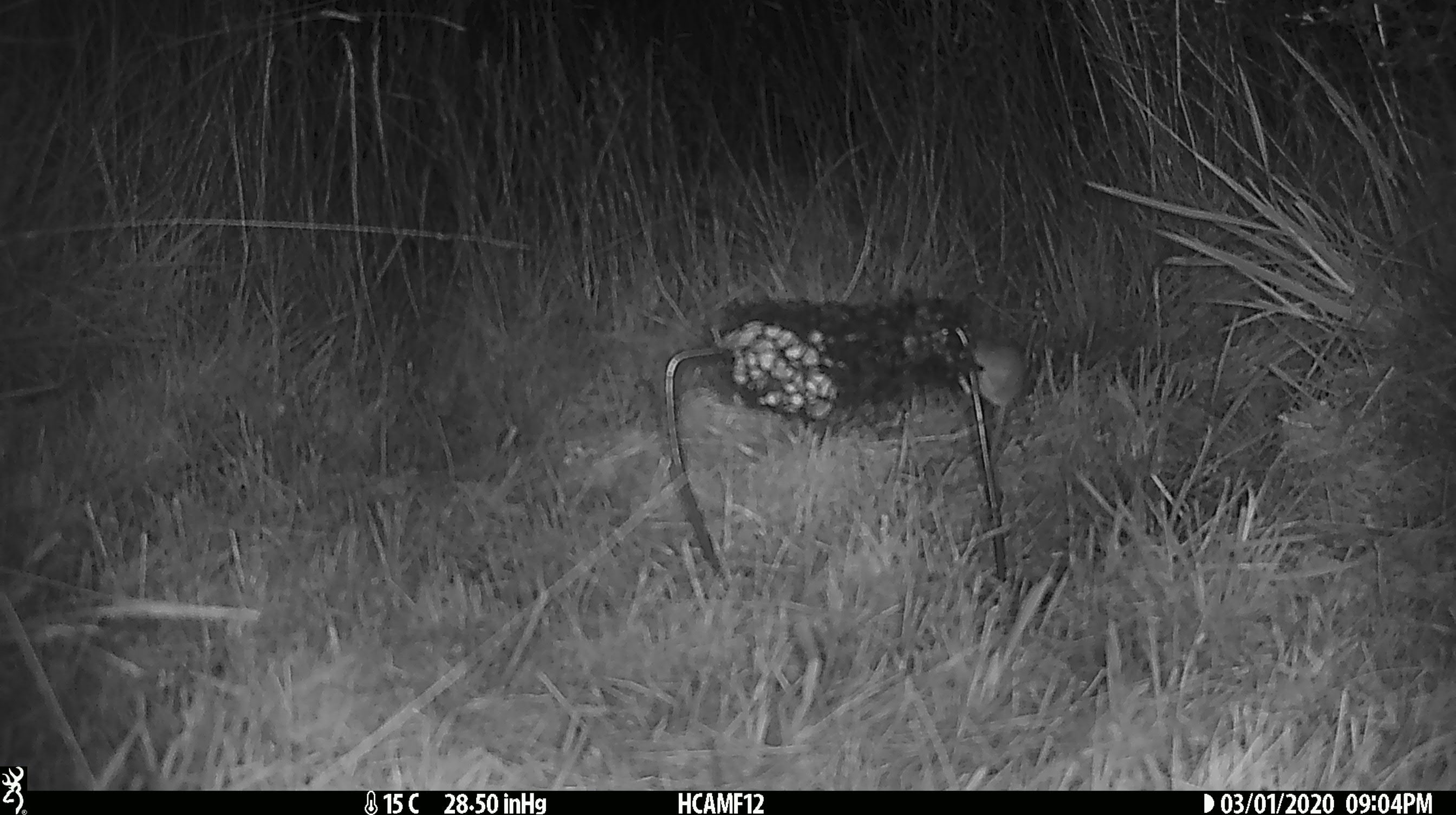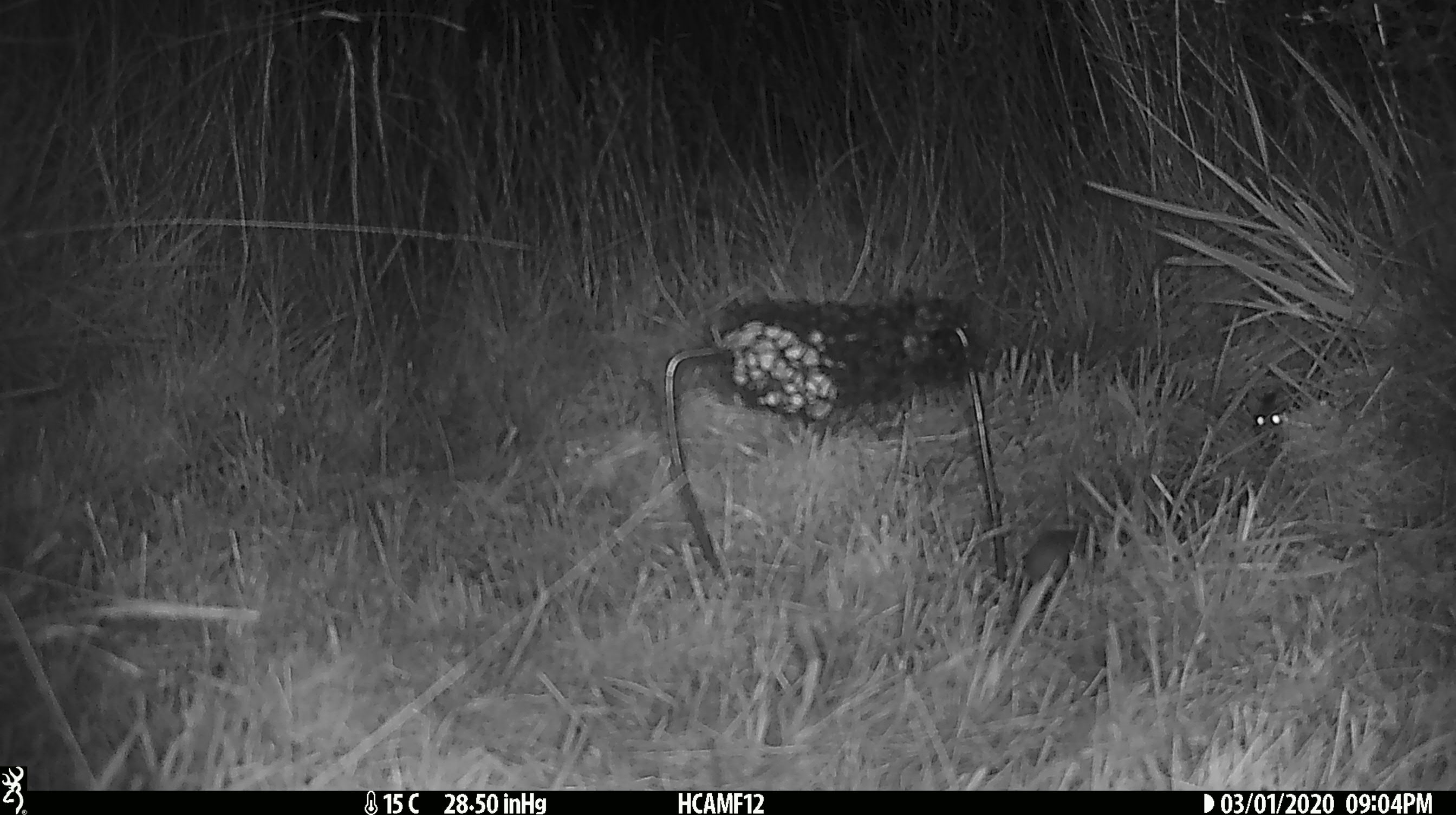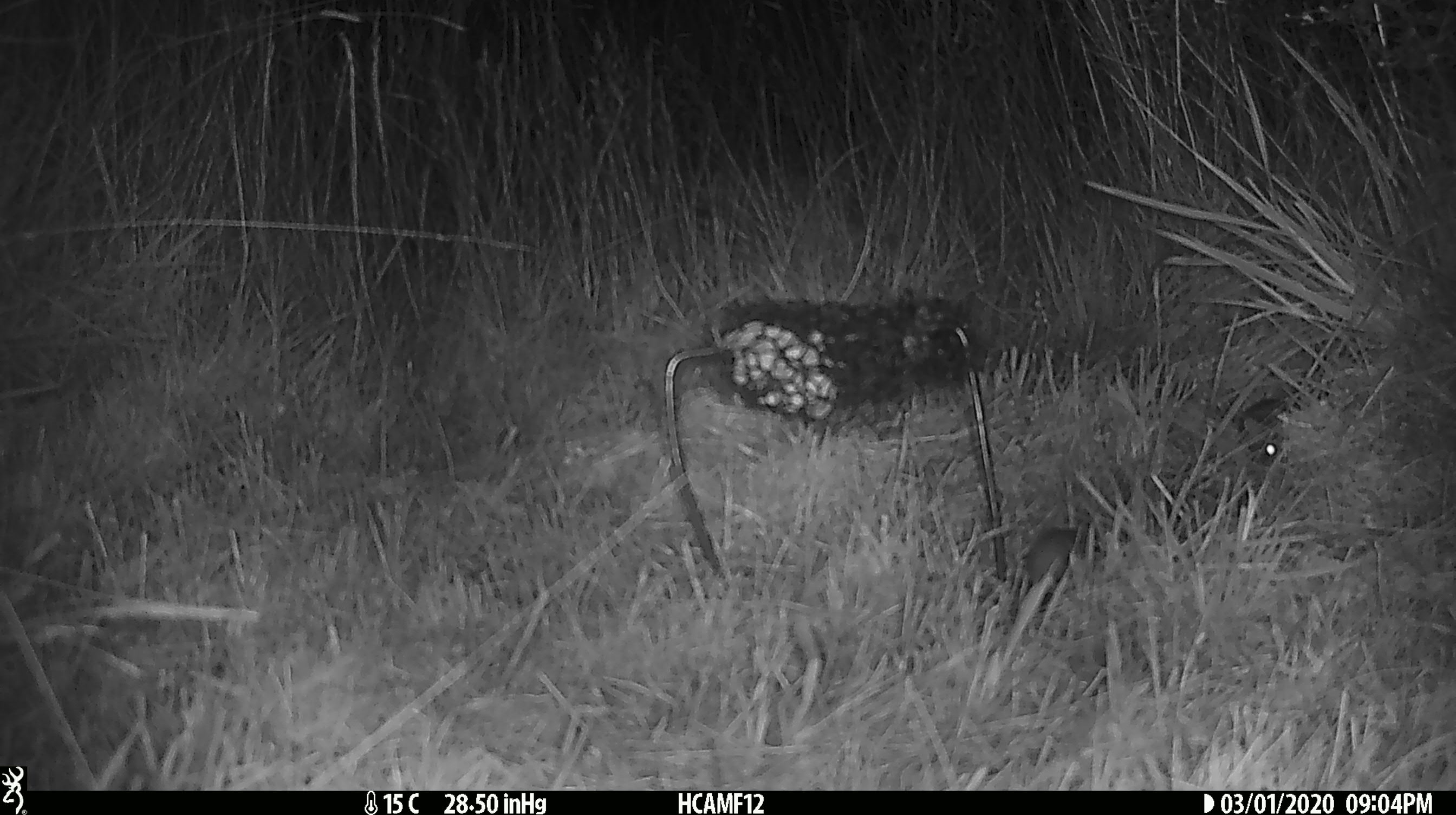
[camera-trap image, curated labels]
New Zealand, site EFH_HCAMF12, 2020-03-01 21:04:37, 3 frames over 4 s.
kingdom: Animalia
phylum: Chordata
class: Mammalia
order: Rodentia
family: Muridae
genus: Mus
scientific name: Mus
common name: mouse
Mouse (Mus).